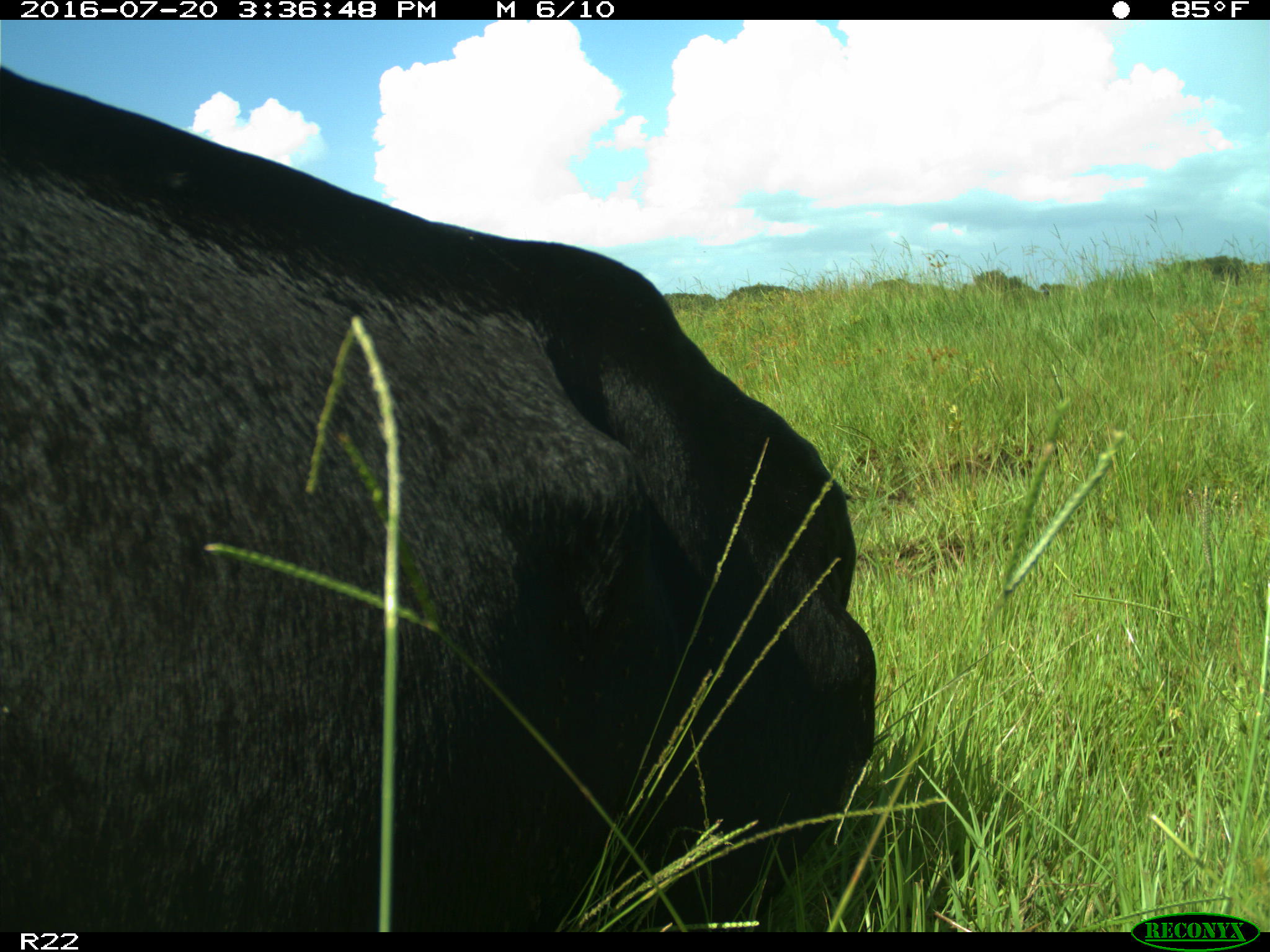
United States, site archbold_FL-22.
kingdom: Animalia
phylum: Chordata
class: Mammalia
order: Artiodactyla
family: Bovidae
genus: Bos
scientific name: Bos taurus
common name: domestic cow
Bos taurus (domestic cow).